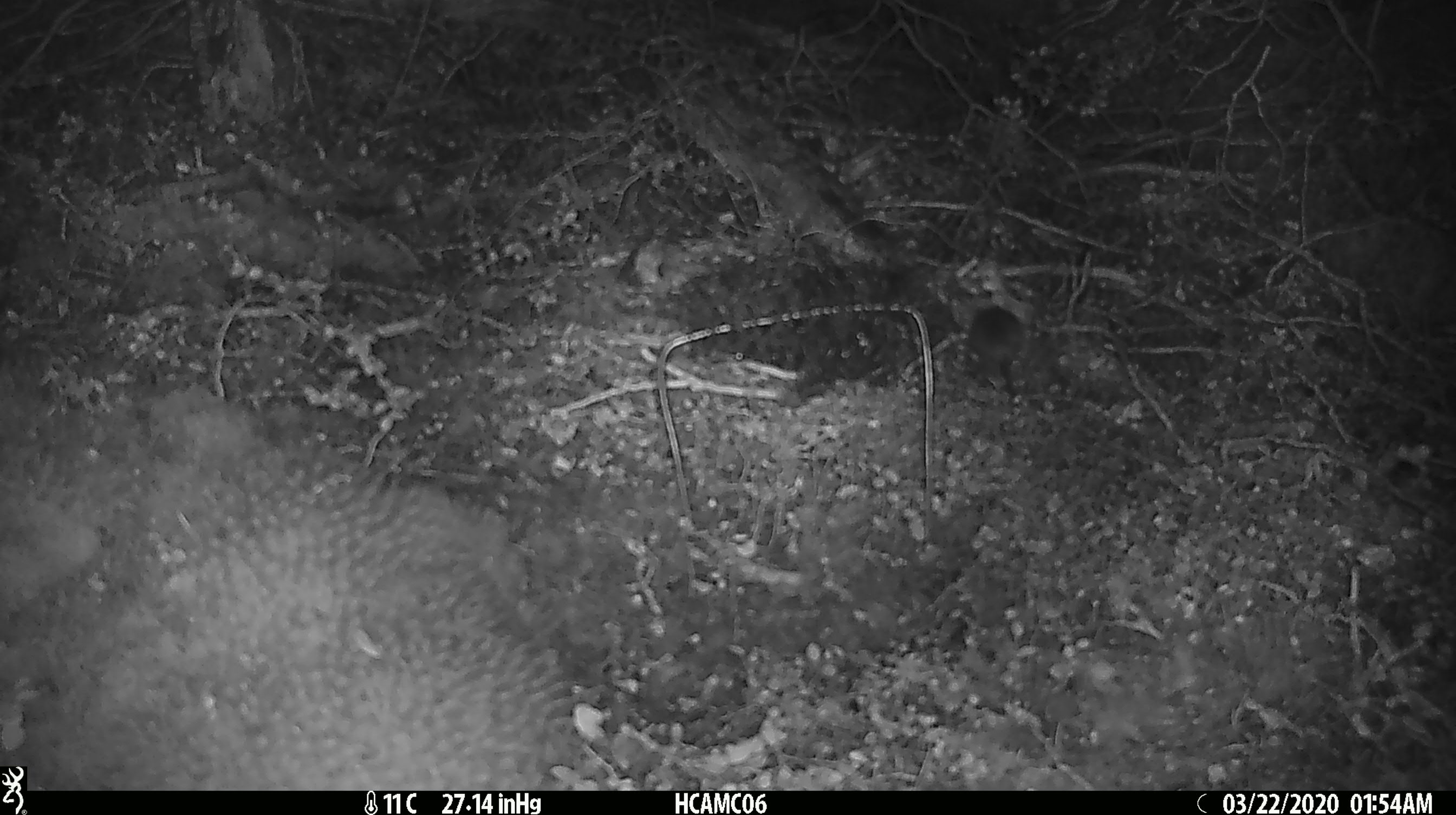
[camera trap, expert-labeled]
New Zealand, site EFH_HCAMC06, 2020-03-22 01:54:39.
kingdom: Animalia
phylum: Chordata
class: Mammalia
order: Rodentia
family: Muridae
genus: Mus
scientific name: Mus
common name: mouse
Mouse (Mus).